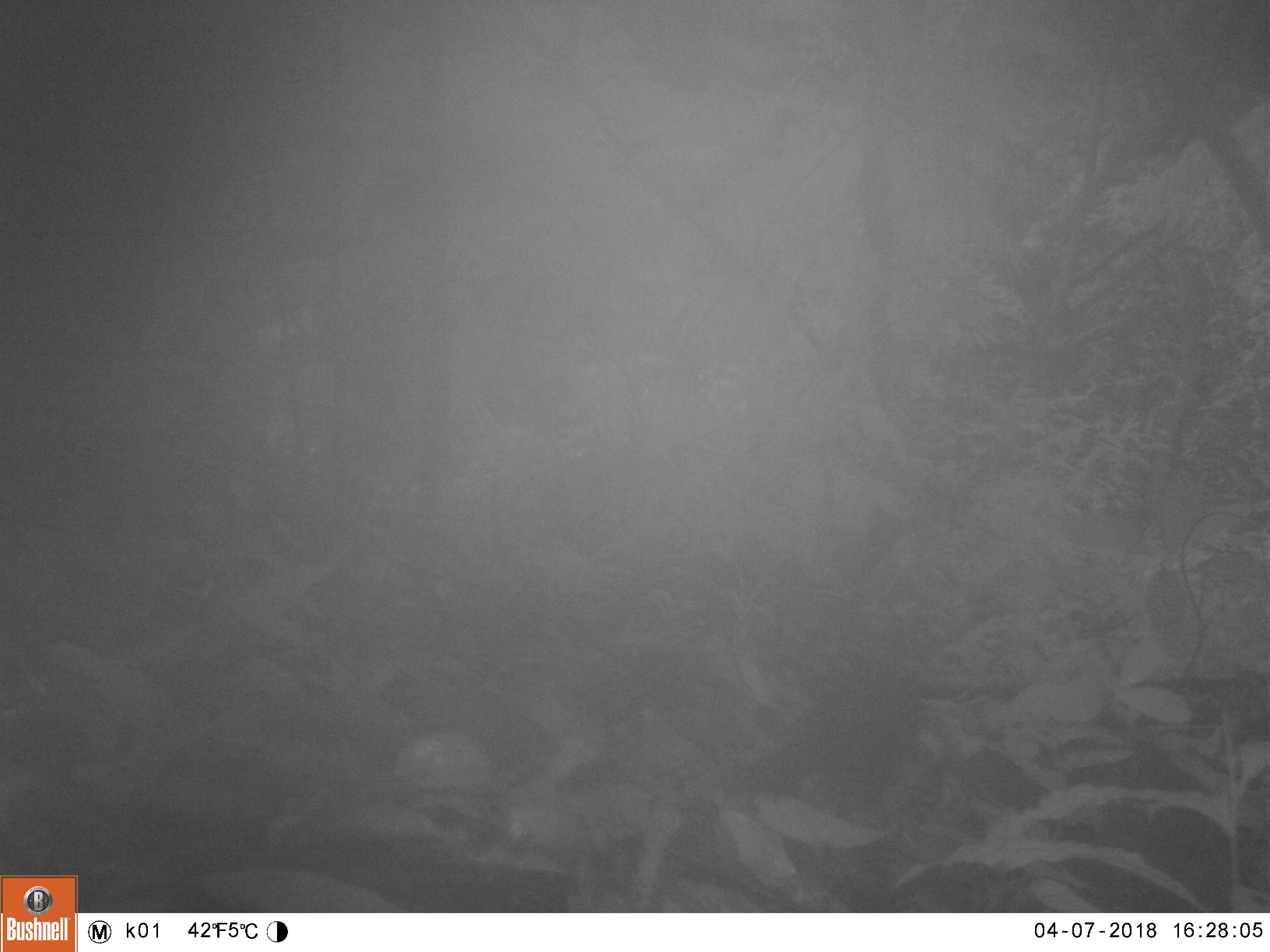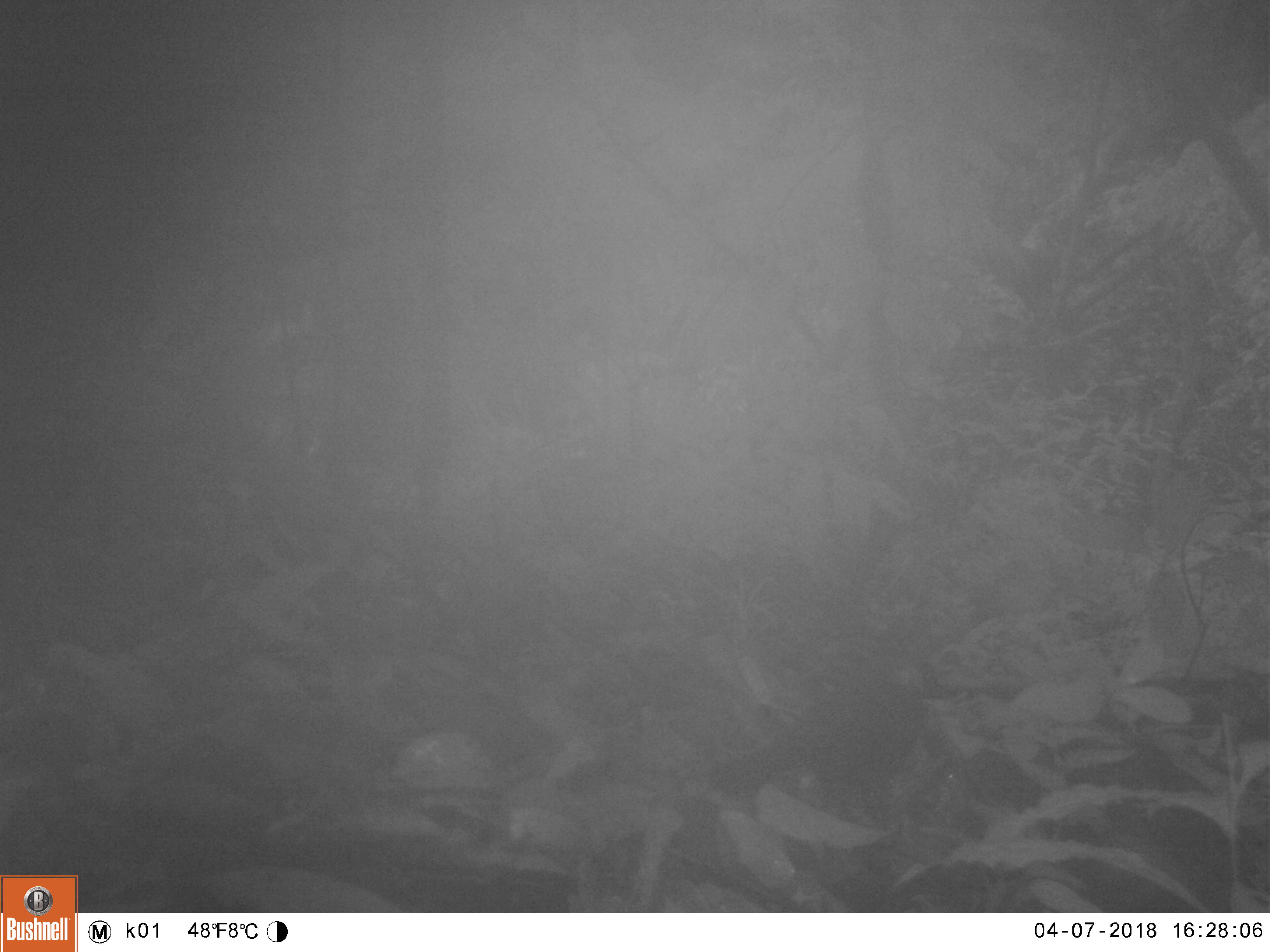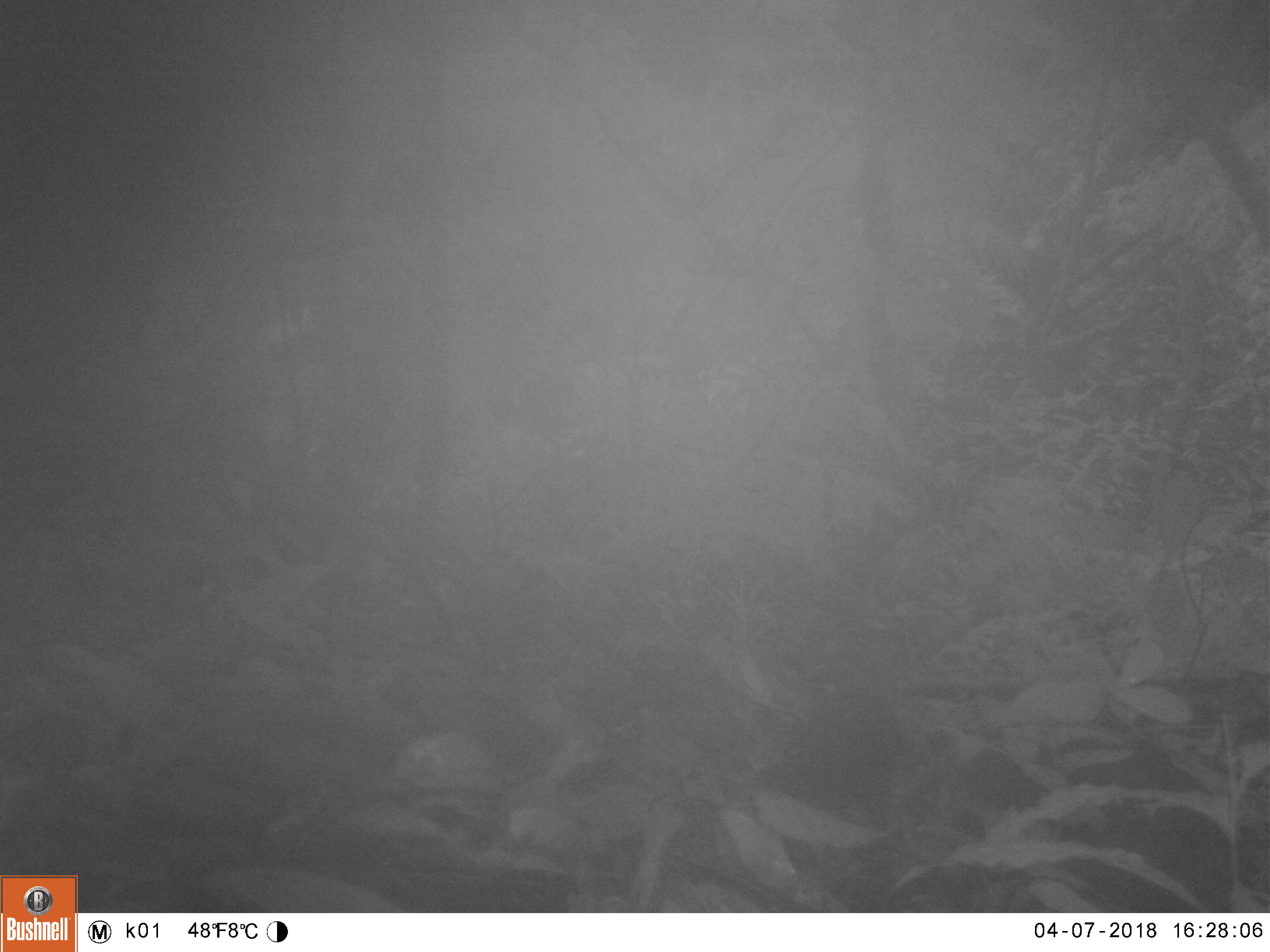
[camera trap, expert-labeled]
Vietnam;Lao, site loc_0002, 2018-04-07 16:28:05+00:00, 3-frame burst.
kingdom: Animalia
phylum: Chordata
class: Aves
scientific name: Aves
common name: bird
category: unidentified bird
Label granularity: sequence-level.